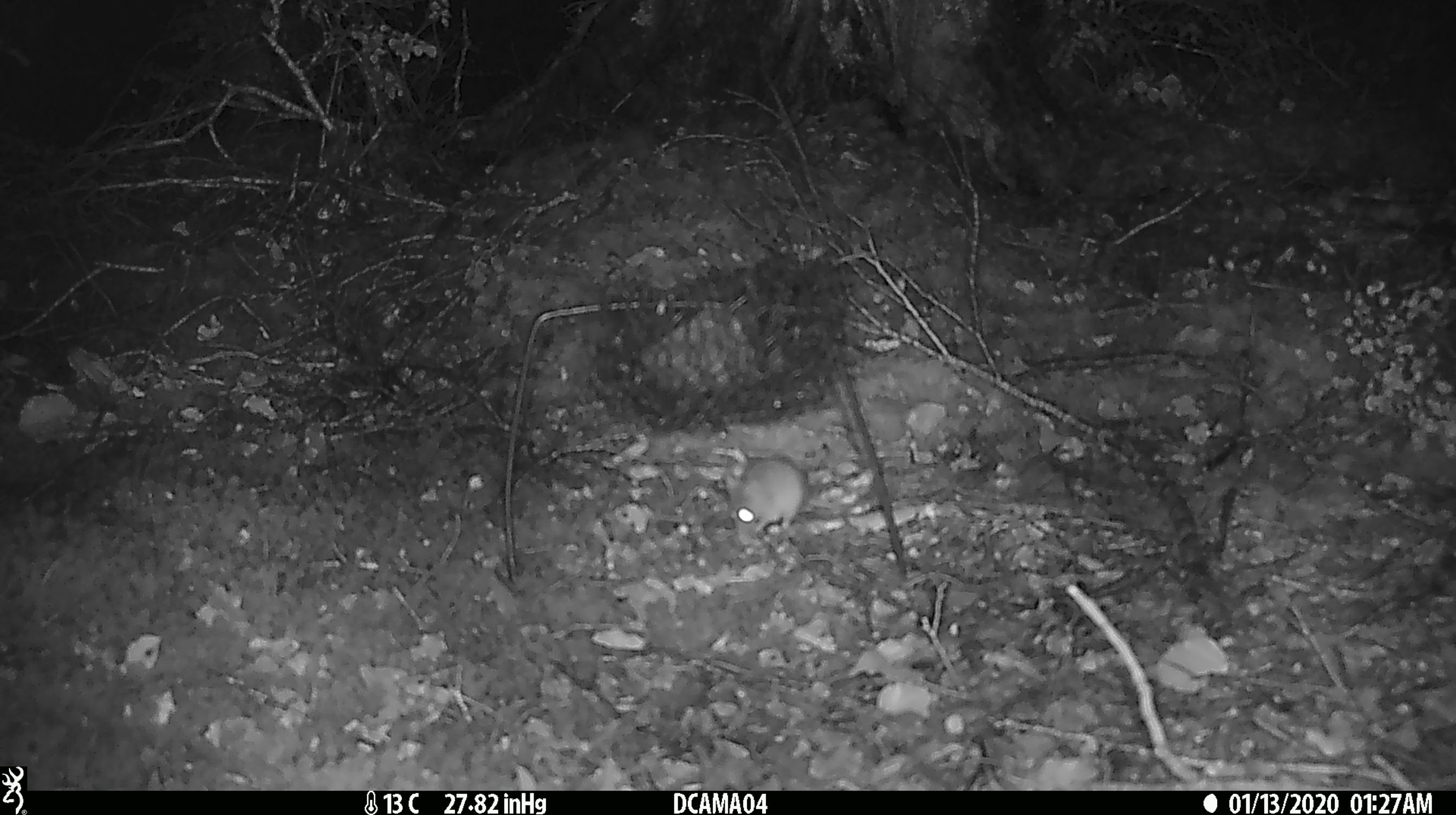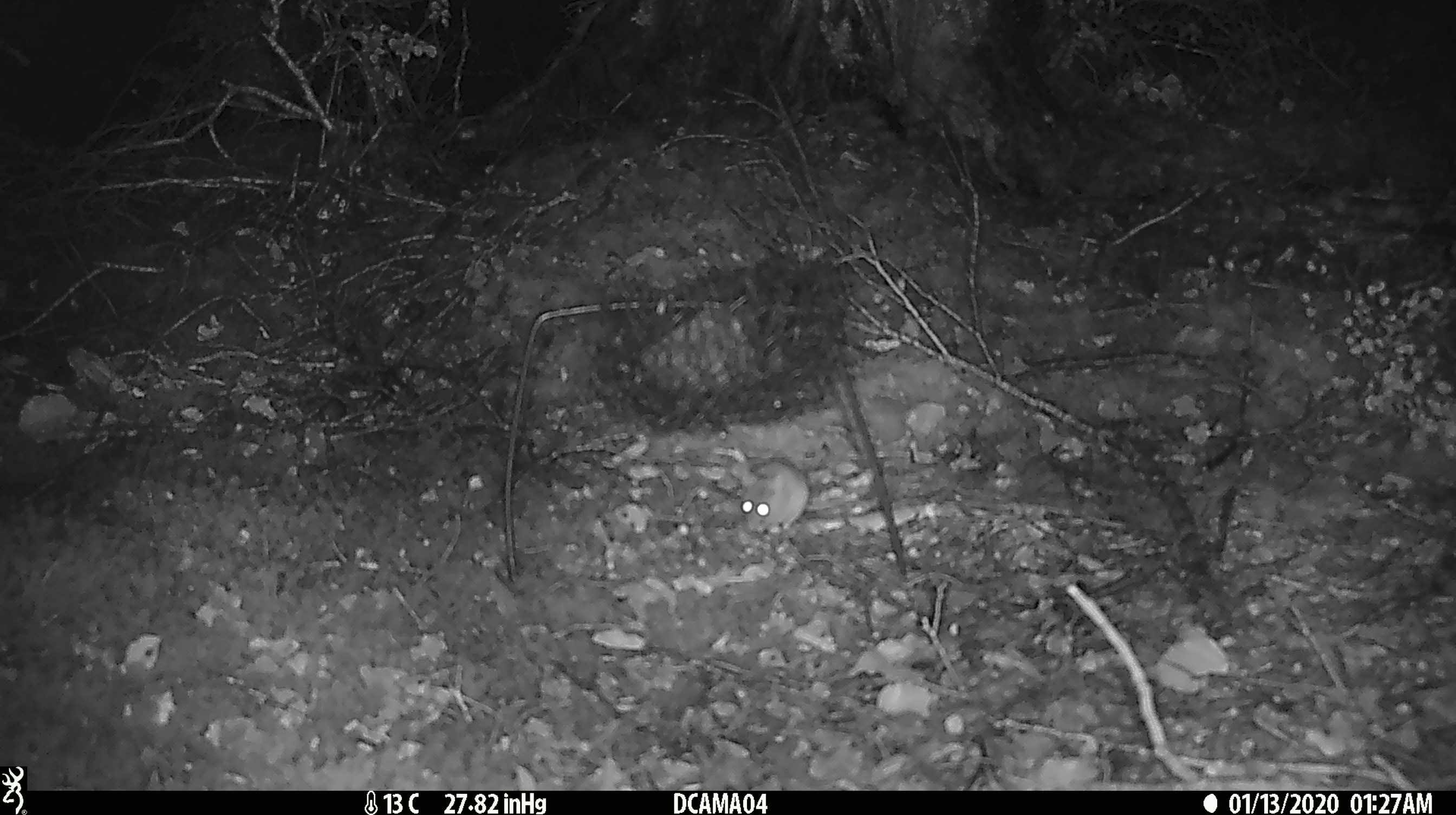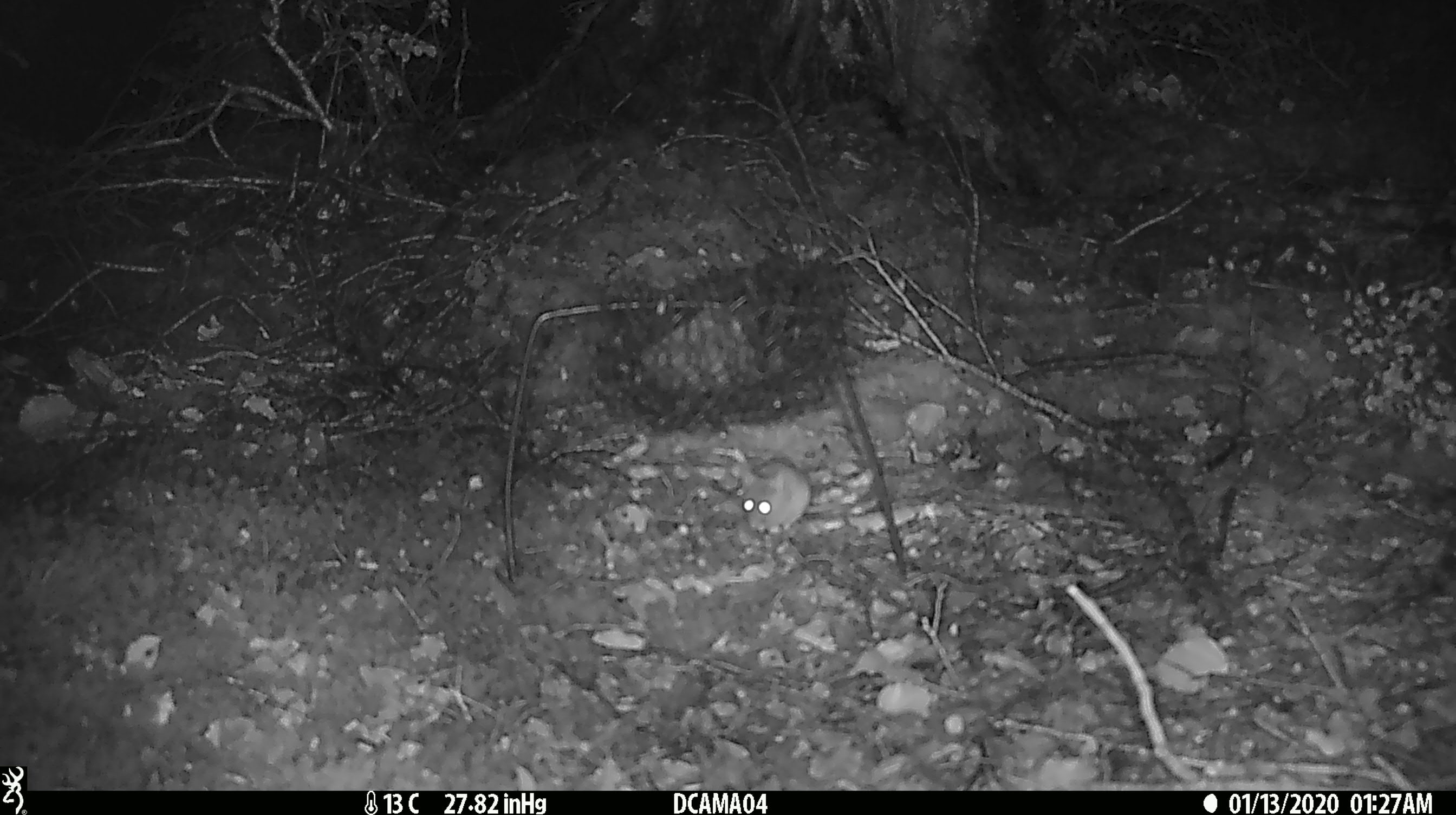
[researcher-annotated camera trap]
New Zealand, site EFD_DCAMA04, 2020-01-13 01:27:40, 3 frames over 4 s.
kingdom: Animalia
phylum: Chordata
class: Mammalia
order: Rodentia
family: Muridae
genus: Mus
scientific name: Mus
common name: mouse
Mouse (Mus).